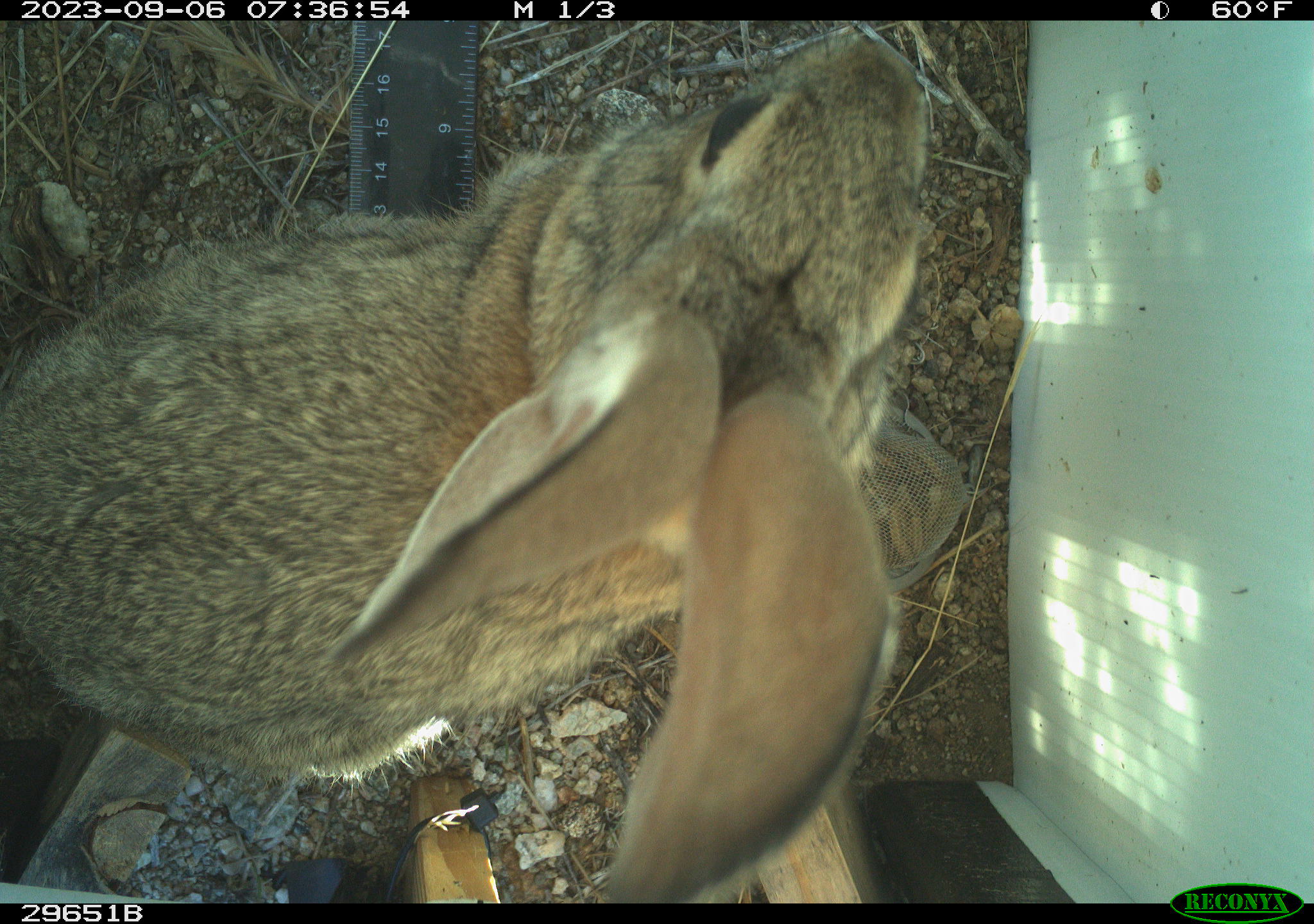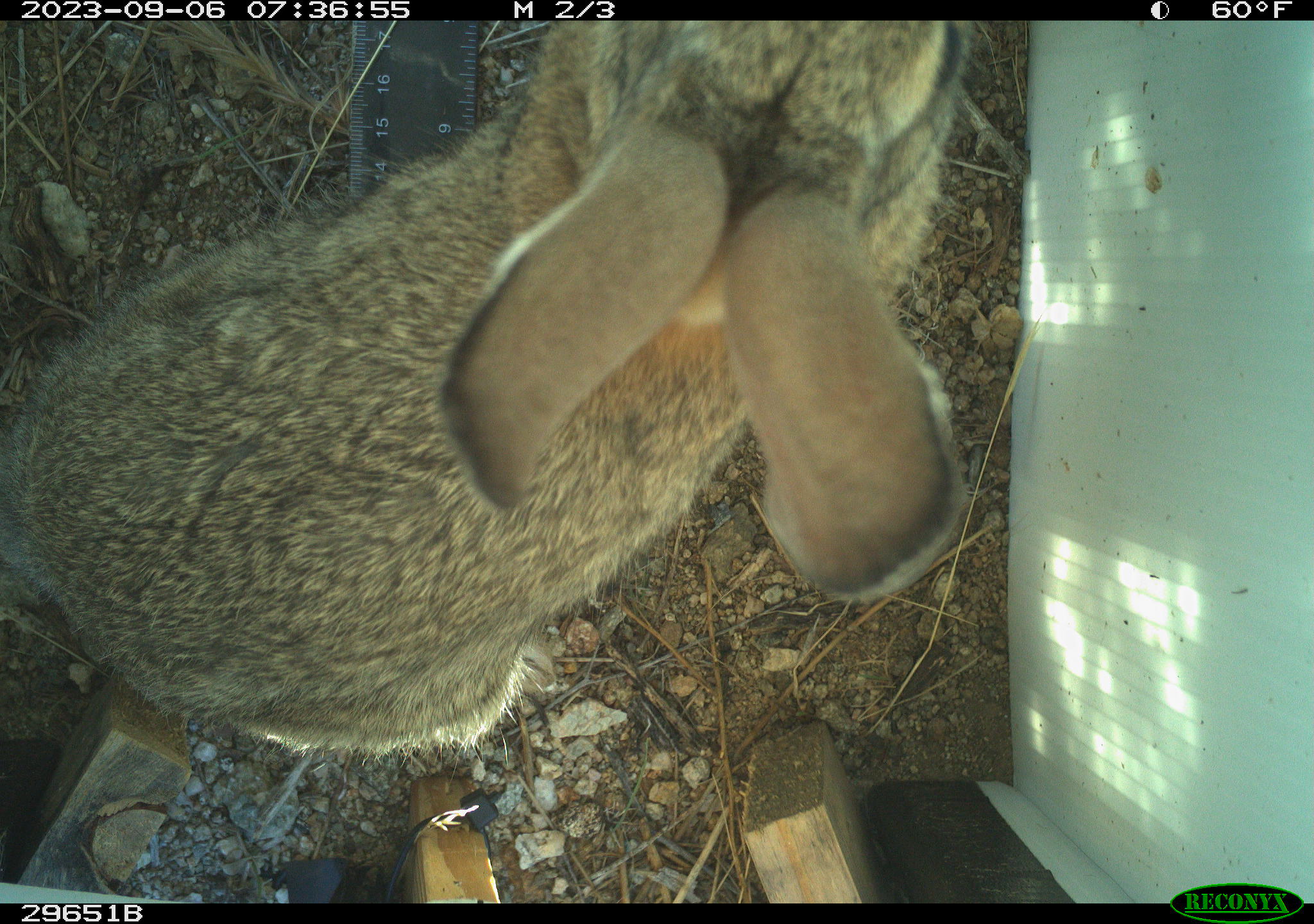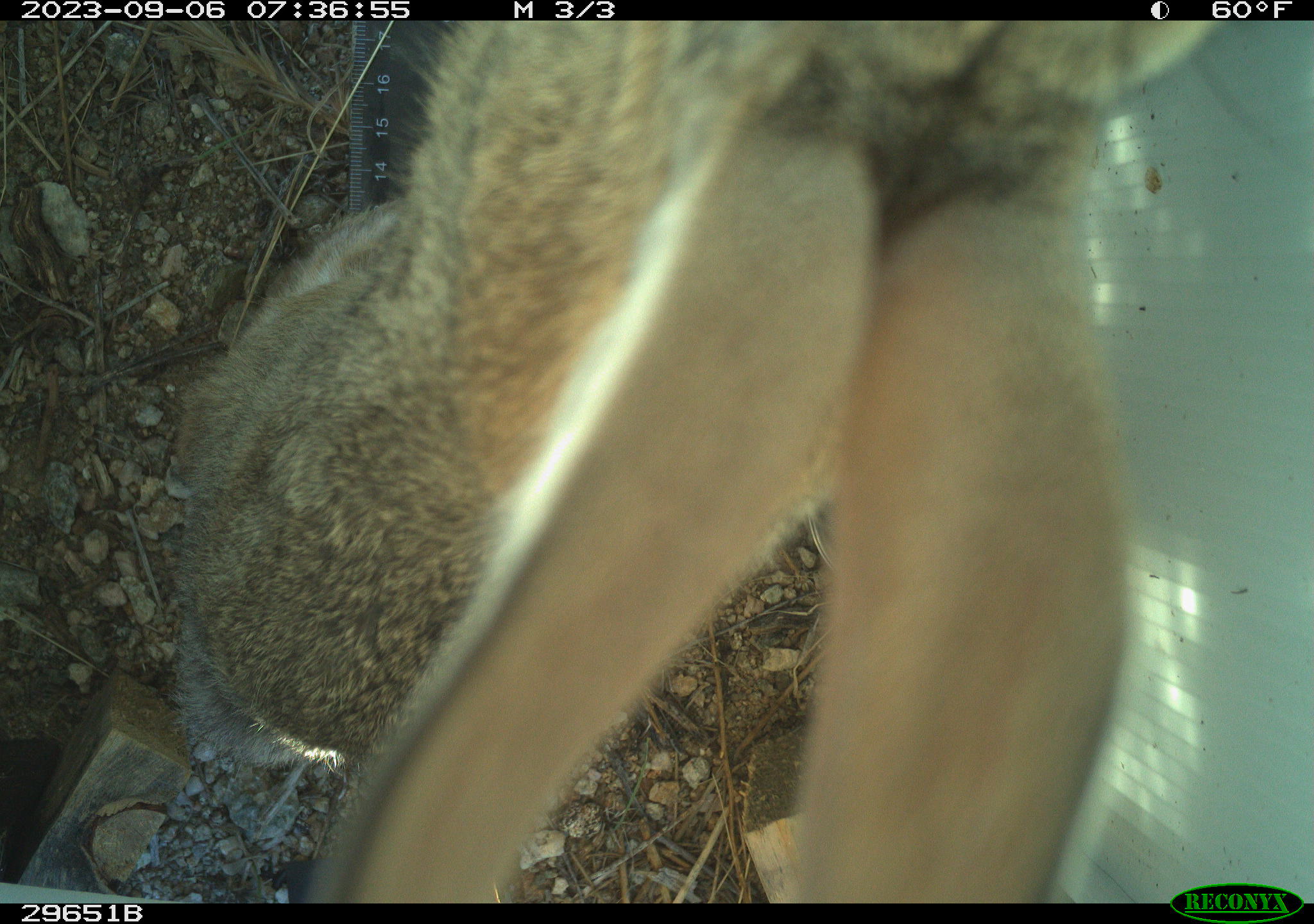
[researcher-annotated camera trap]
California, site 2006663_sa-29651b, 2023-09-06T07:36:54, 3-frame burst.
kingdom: Animalia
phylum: Chordata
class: Mammalia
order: Lagomorpha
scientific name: Lagomorpha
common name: hares, rabbits, and pikas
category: lagomorpha order